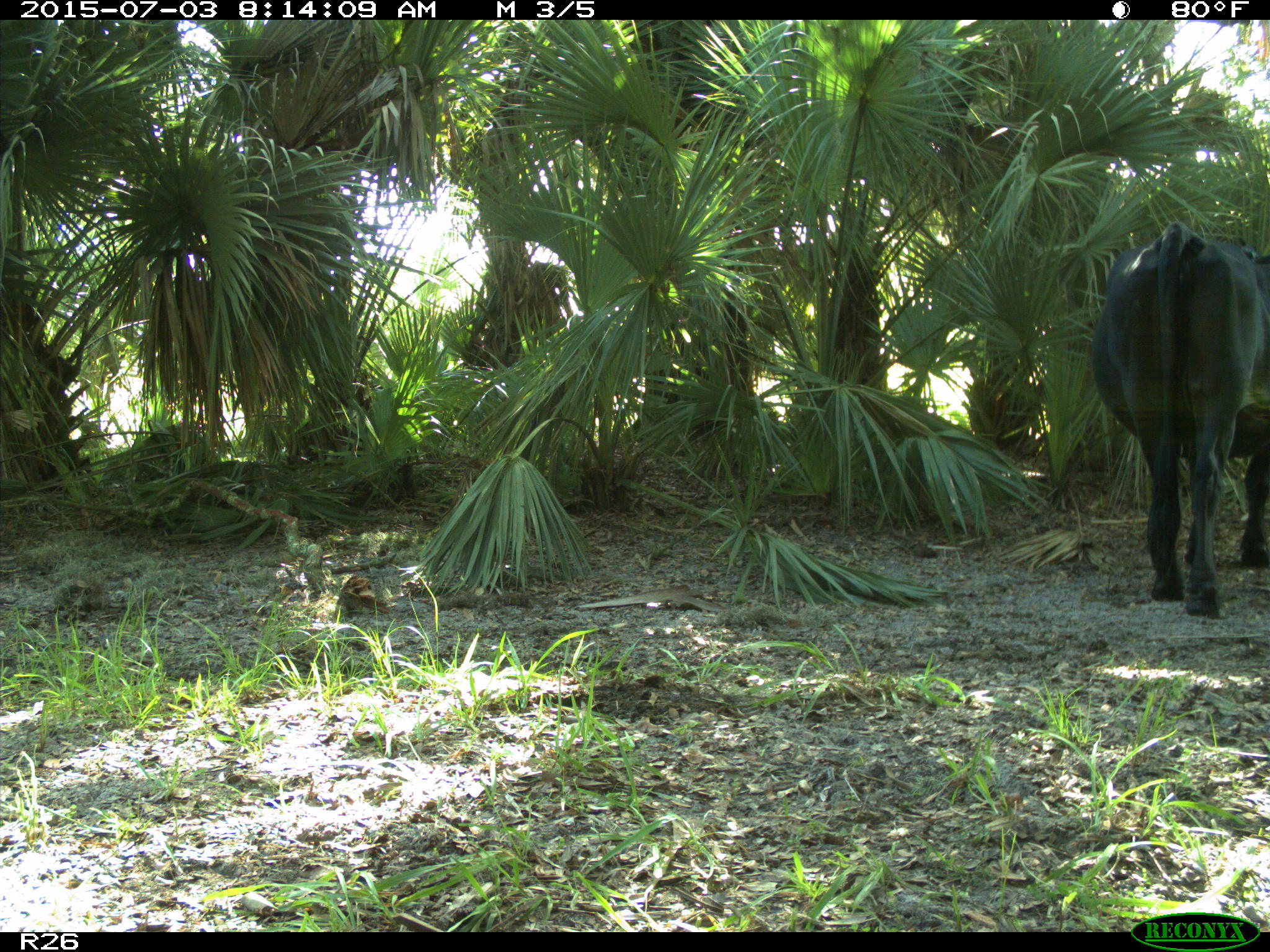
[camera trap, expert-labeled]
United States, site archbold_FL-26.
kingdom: Animalia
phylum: Chordata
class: Mammalia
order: Artiodactyla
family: Bovidae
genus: Bos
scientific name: Bos taurus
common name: domestic cow